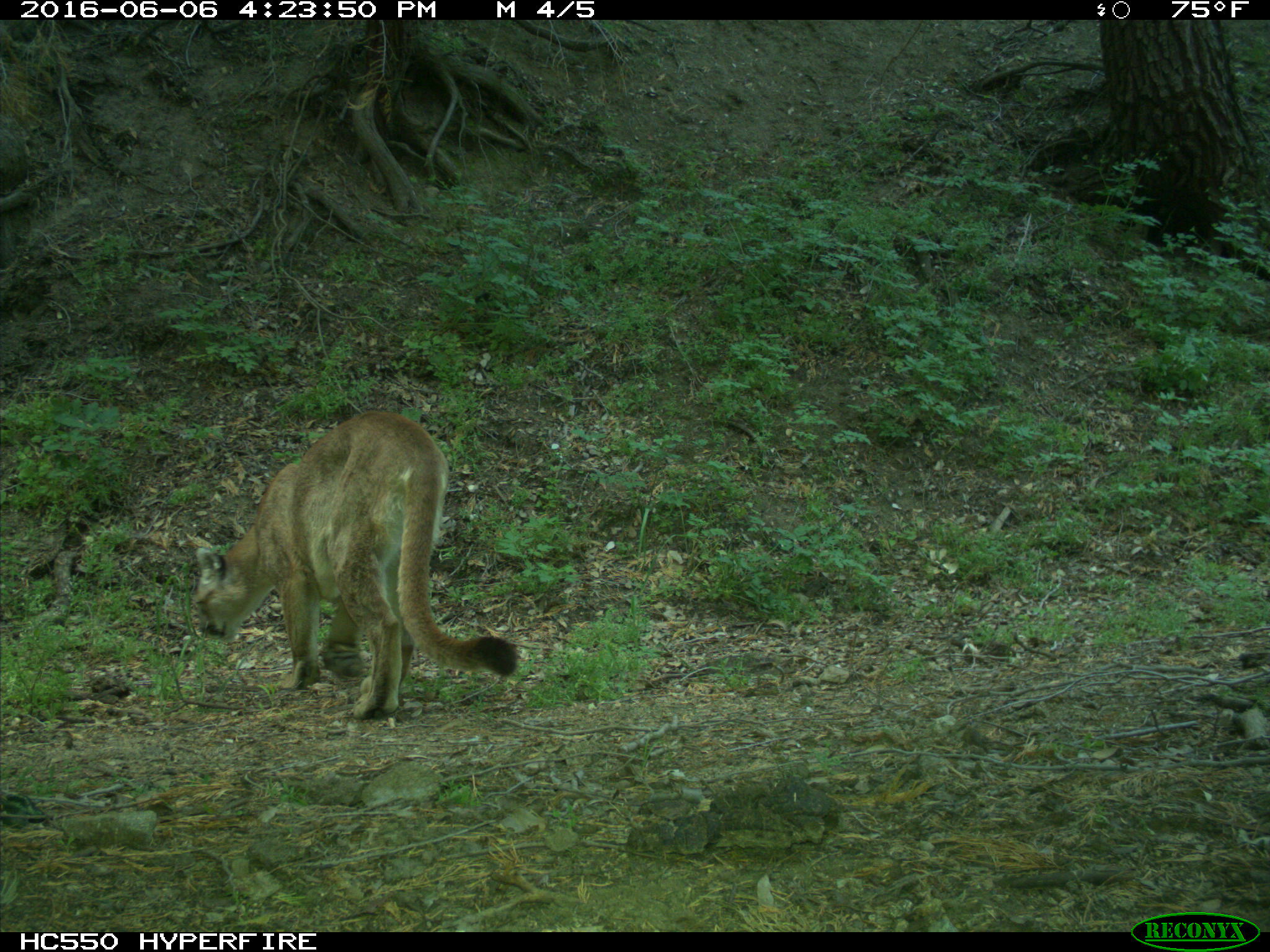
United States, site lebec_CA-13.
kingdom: Animalia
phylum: Chordata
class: Mammalia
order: Carnivora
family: Felidae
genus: Puma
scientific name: Puma concolor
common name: mountain lion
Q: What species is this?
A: Puma concolor (mountain lion).